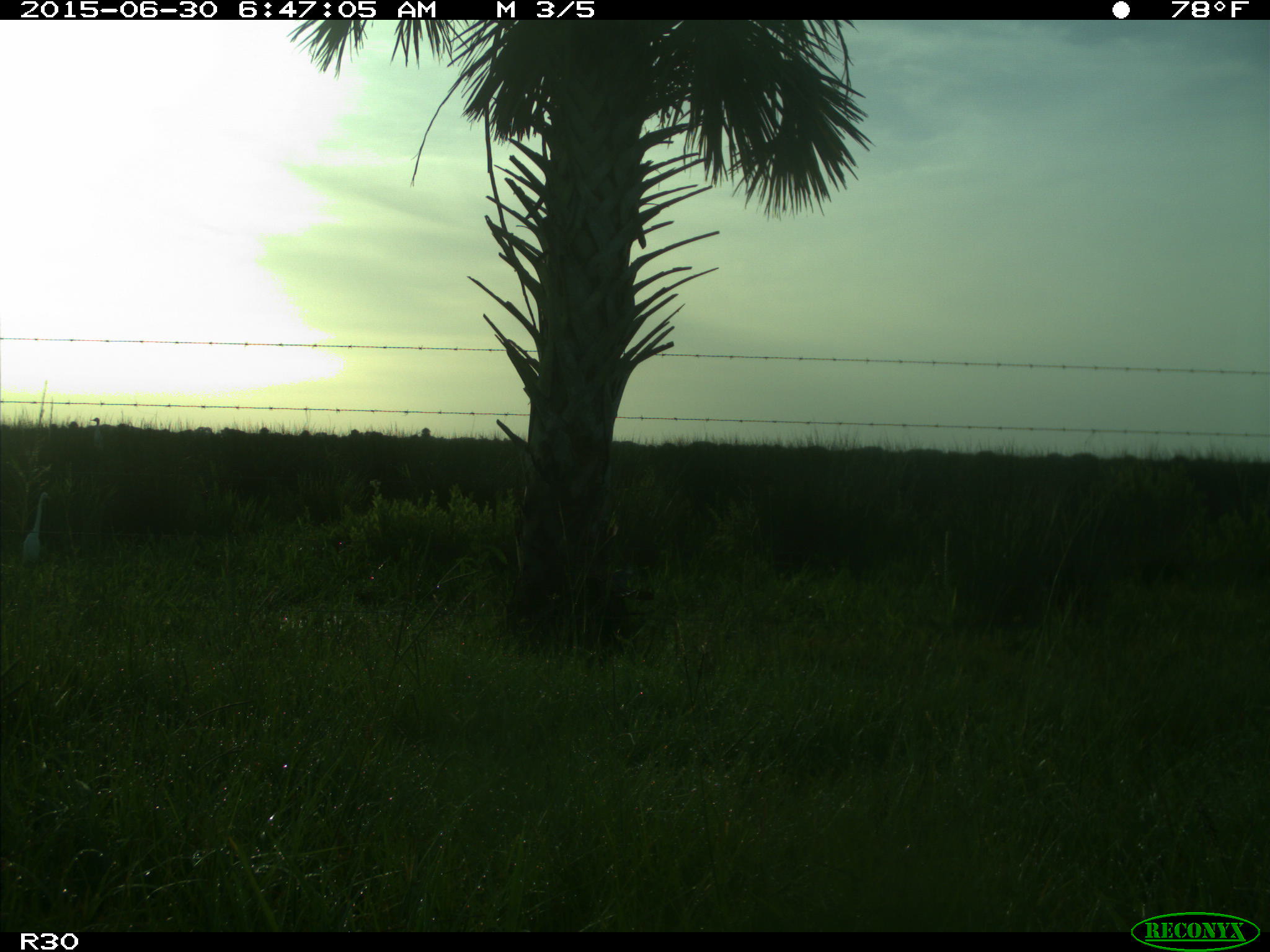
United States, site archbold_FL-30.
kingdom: Animalia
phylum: Chordata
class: Aves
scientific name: Aves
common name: birds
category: unidentified bird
Unidentified bird (birds) (Aves).